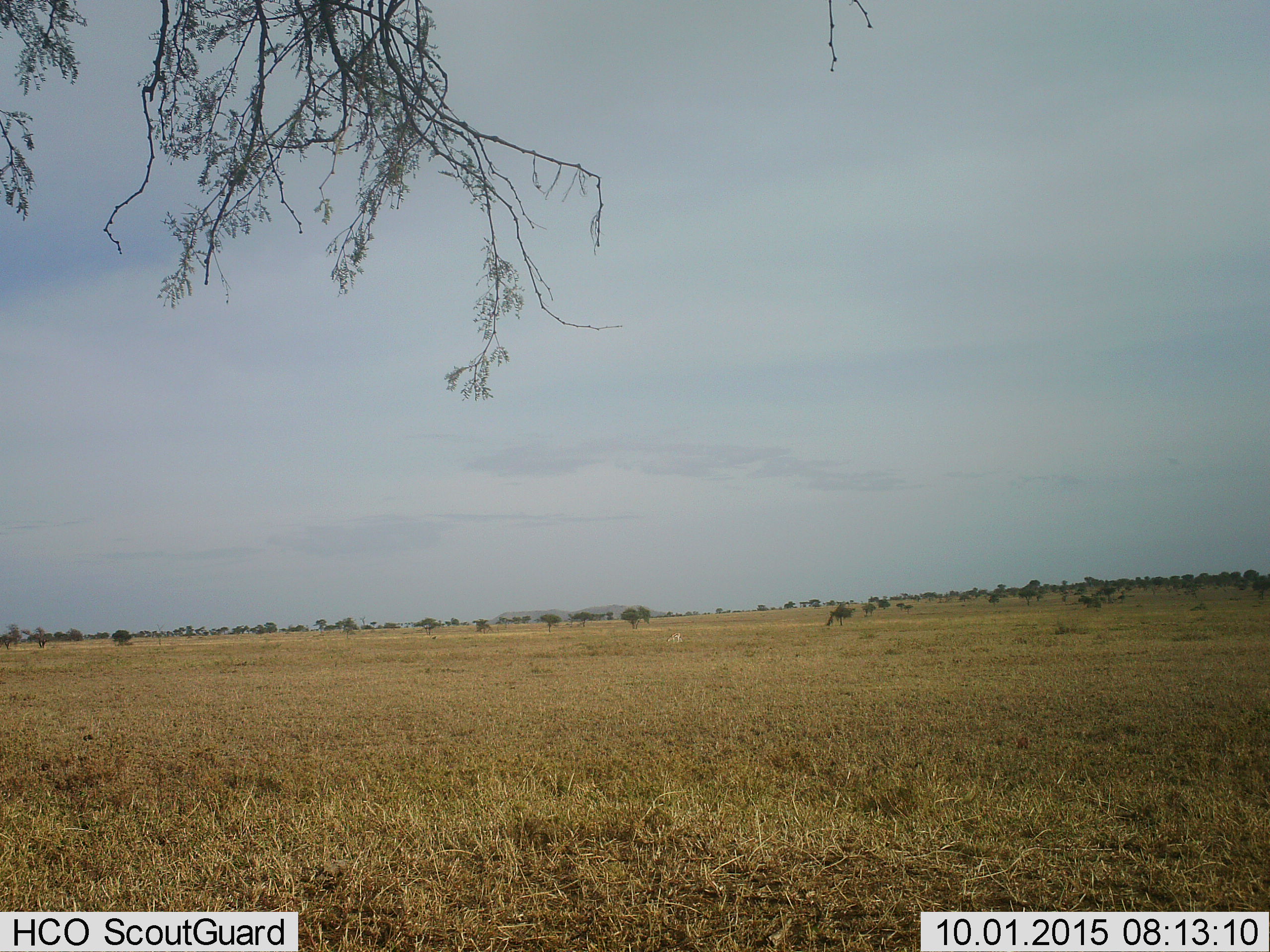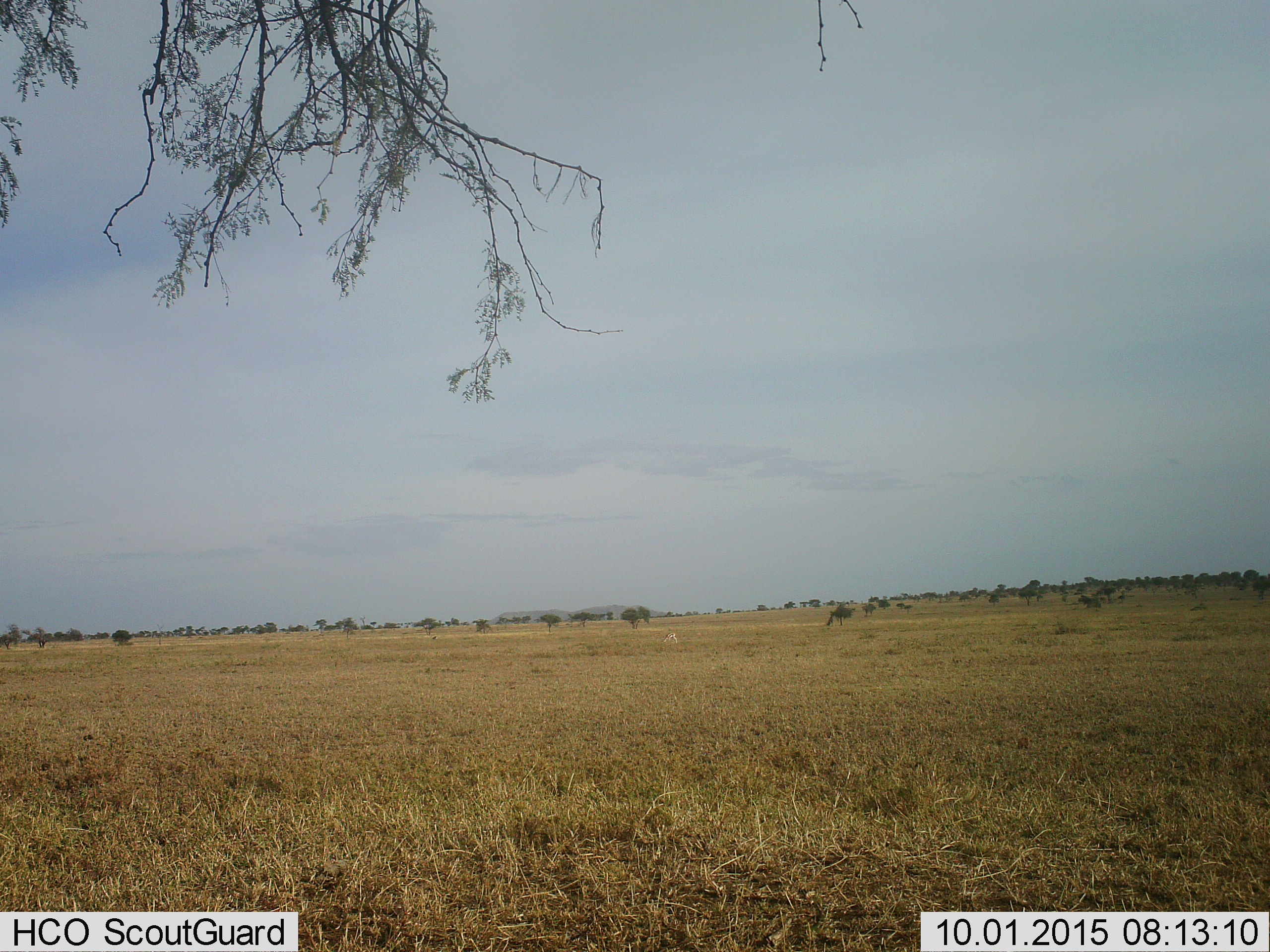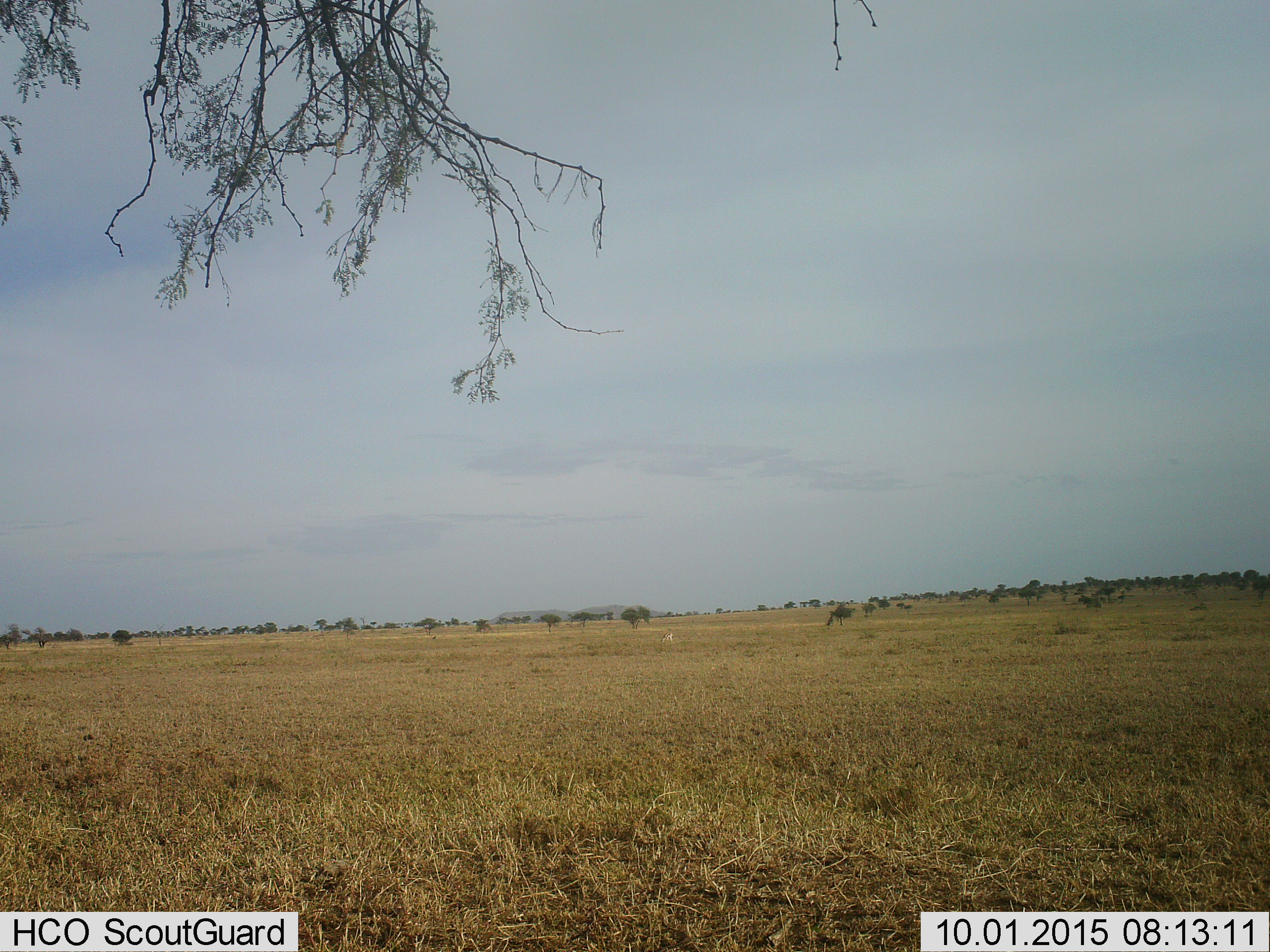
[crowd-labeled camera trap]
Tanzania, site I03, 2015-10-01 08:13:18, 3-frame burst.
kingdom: Animalia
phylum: Chordata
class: Mammalia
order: Artiodactyla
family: Bovidae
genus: Eudorcas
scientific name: Eudorcas thomsonii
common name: thomson's gazelle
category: gazellethomsons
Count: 2.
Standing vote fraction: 25%.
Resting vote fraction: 0%.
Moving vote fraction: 50%.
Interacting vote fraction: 0%.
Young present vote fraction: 0%.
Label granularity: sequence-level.